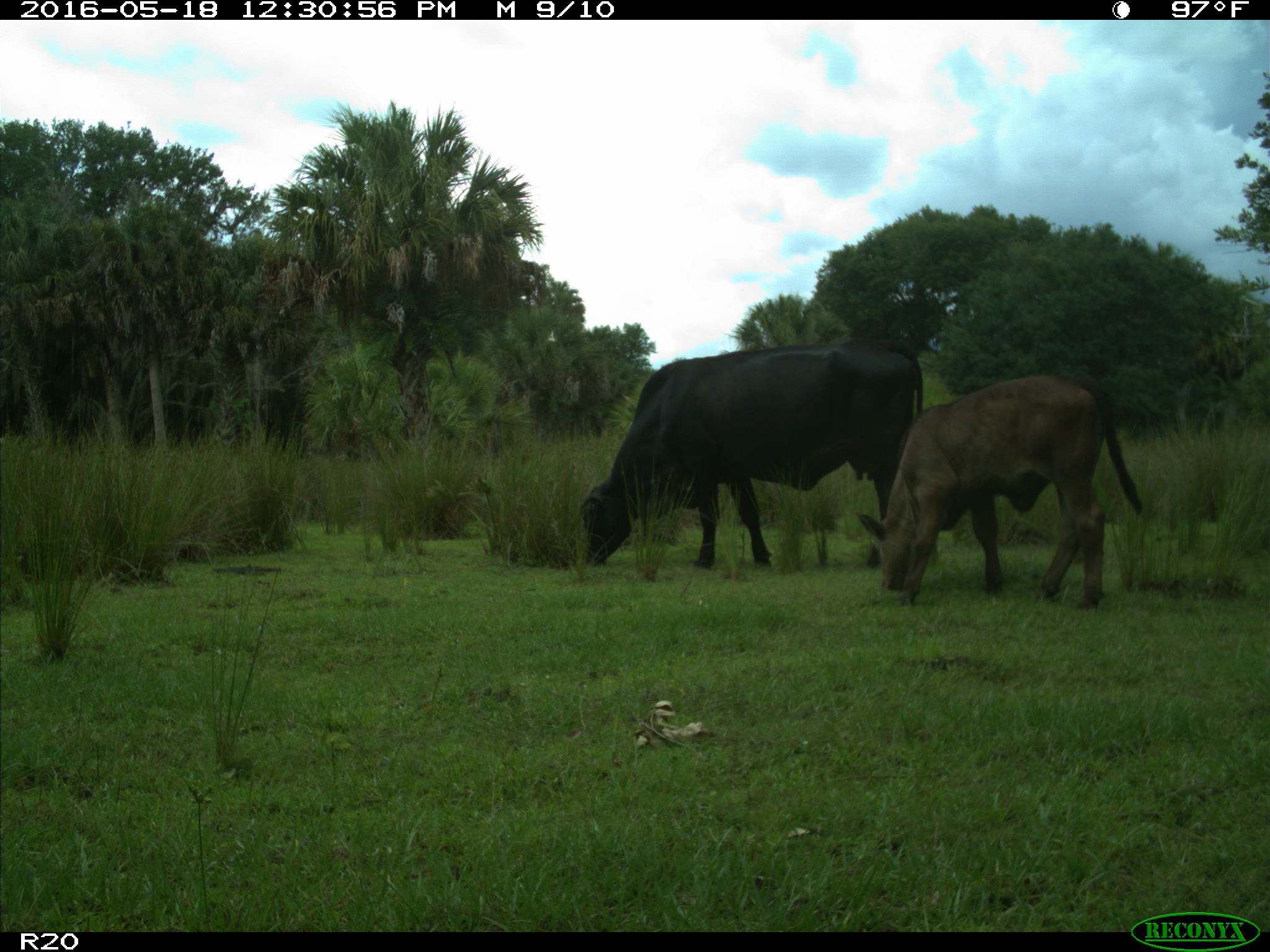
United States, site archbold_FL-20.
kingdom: Animalia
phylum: Chordata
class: Mammalia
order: Artiodactyla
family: Bovidae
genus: Bos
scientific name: Bos taurus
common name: domestic cow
Bos taurus (domestic cow).